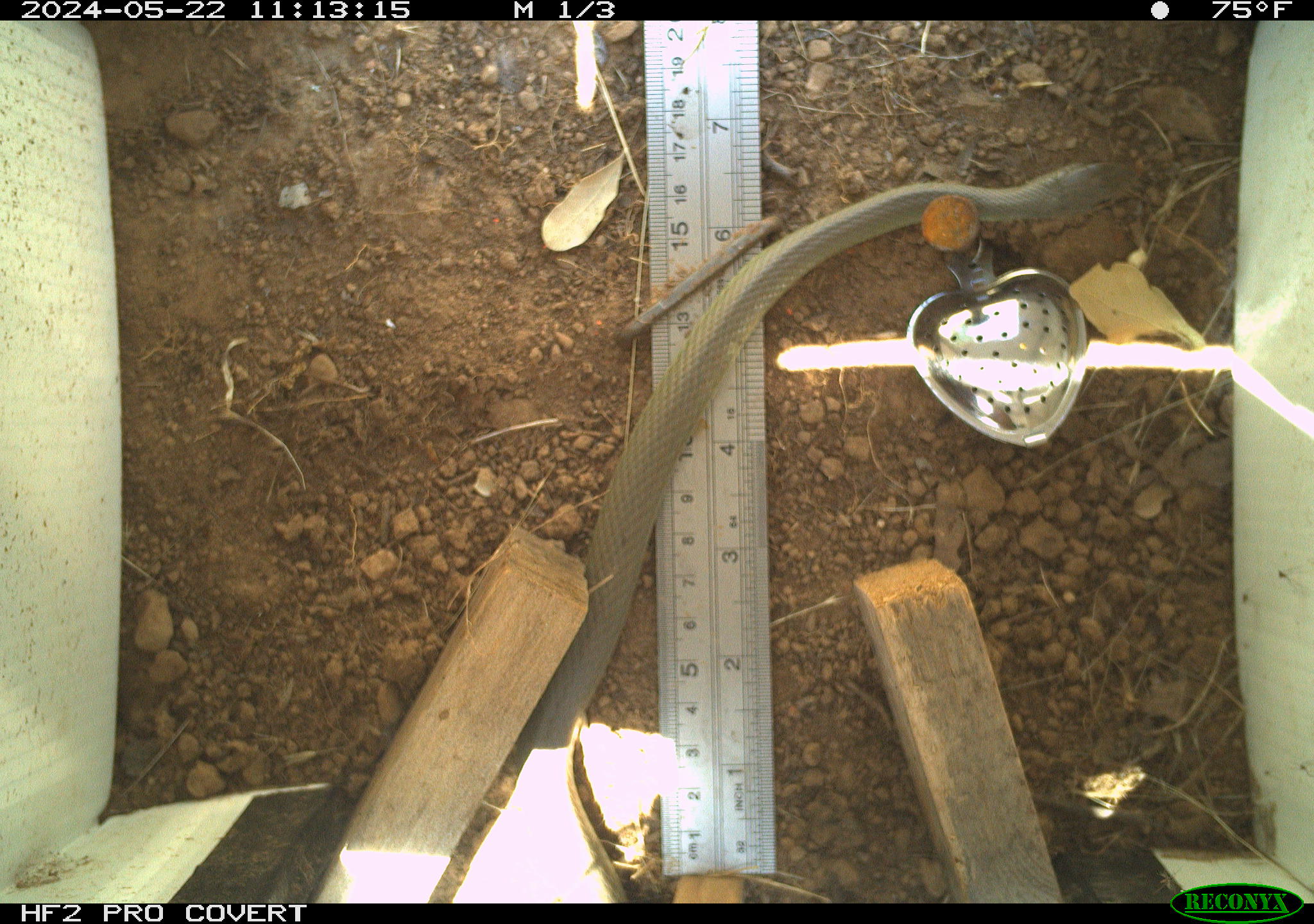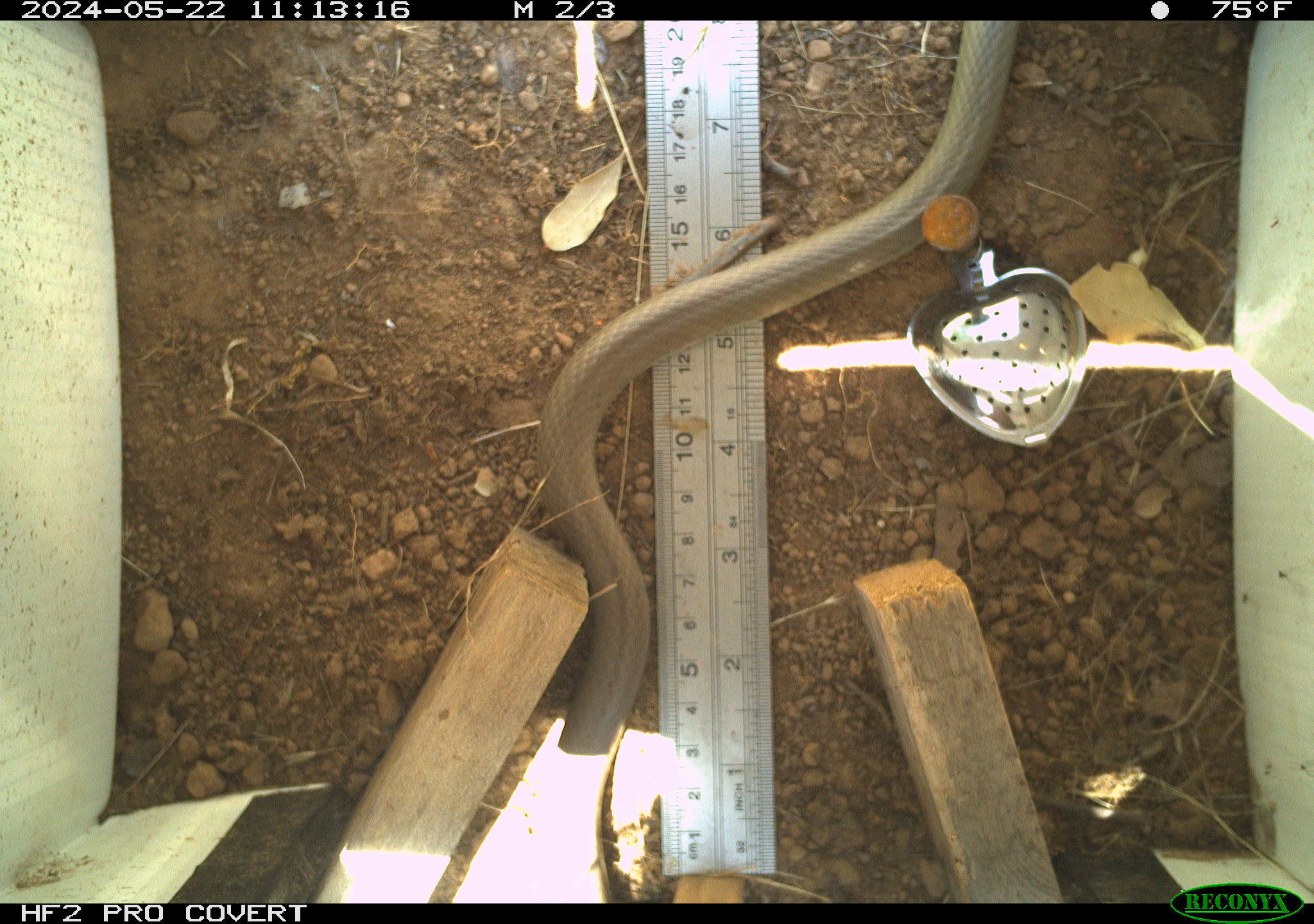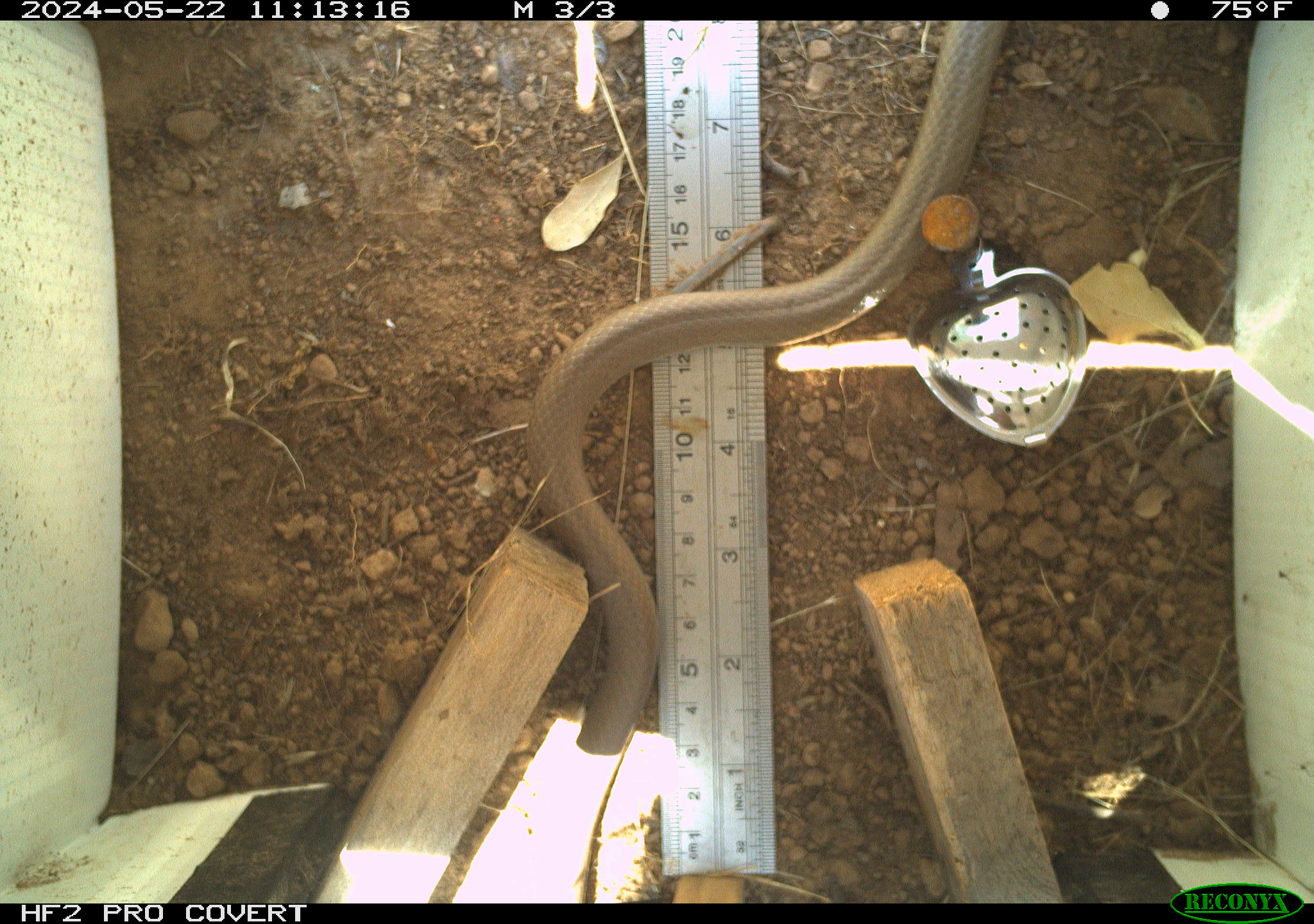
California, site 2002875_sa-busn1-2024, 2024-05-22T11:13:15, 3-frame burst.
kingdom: Animalia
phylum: Chordata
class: Reptilia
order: Squamata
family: Colubridae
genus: Coluber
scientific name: Coluber constrictor mormon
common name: western yellow-bellied racer